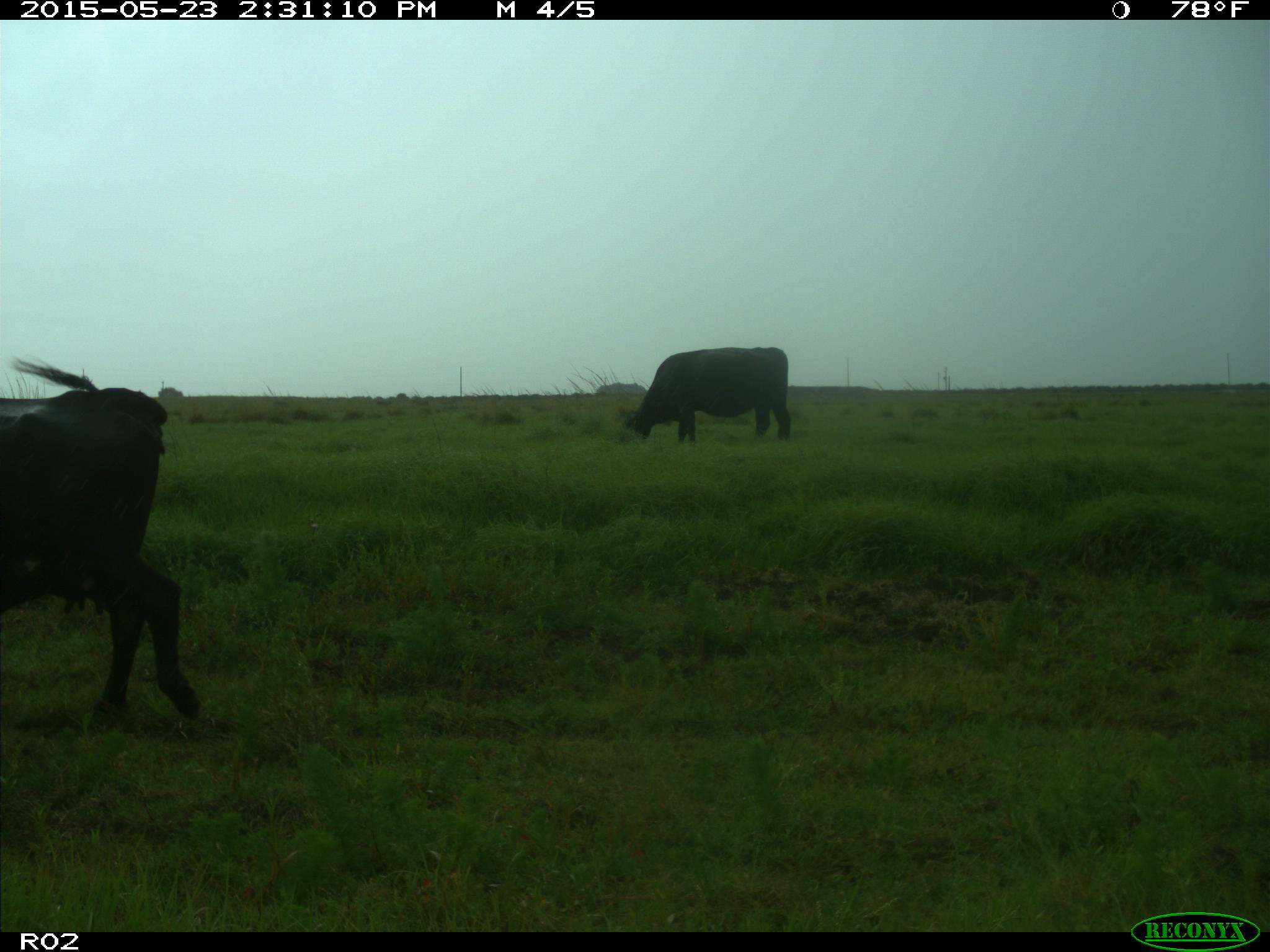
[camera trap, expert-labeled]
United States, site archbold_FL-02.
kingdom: Animalia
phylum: Chordata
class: Mammalia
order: Artiodactyla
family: Bovidae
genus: Bos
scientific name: Bos taurus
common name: domestic cow